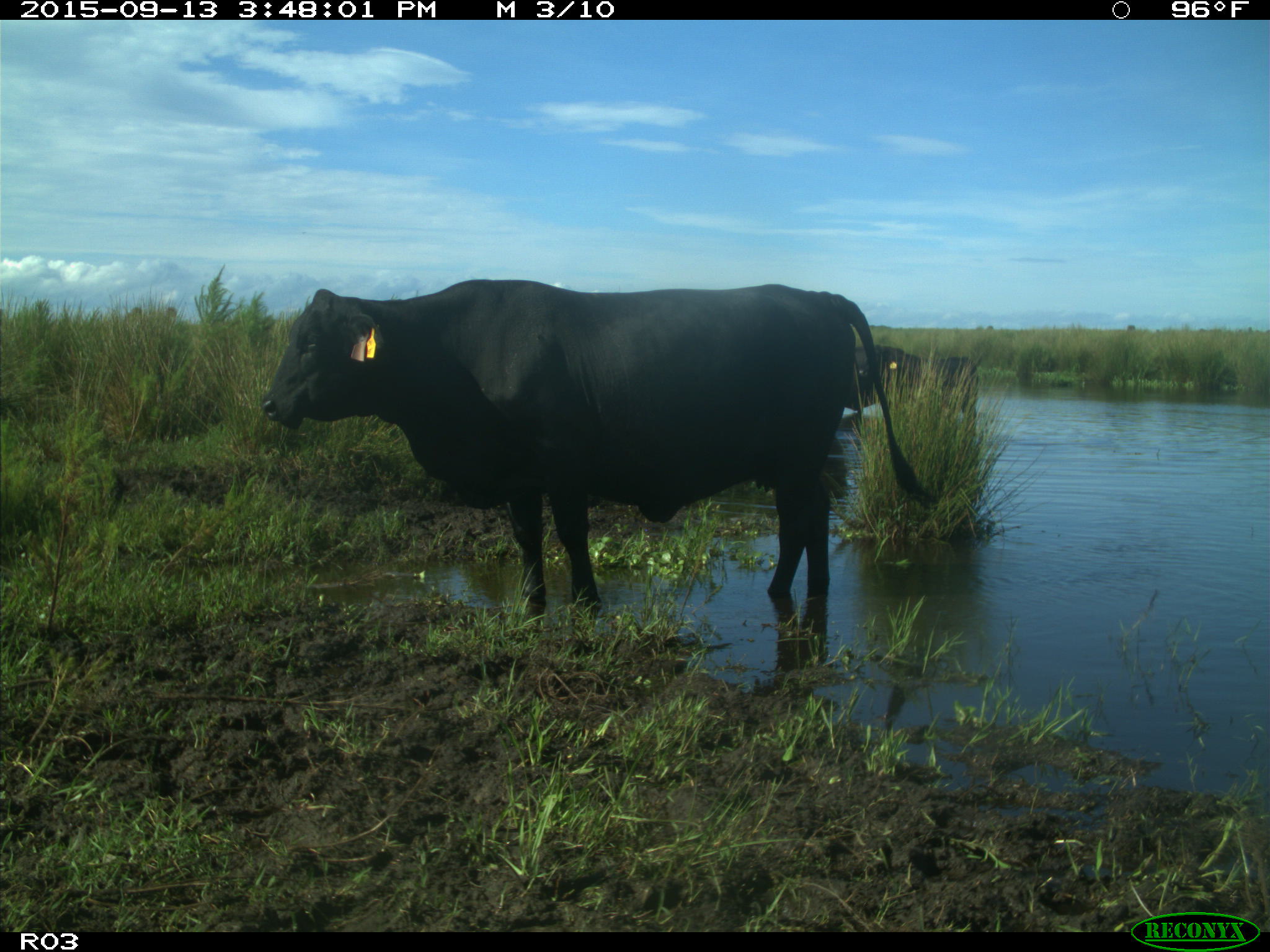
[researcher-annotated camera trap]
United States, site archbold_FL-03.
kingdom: Animalia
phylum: Chordata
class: Mammalia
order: Artiodactyla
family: Bovidae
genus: Bos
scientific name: Bos taurus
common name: domestic cow